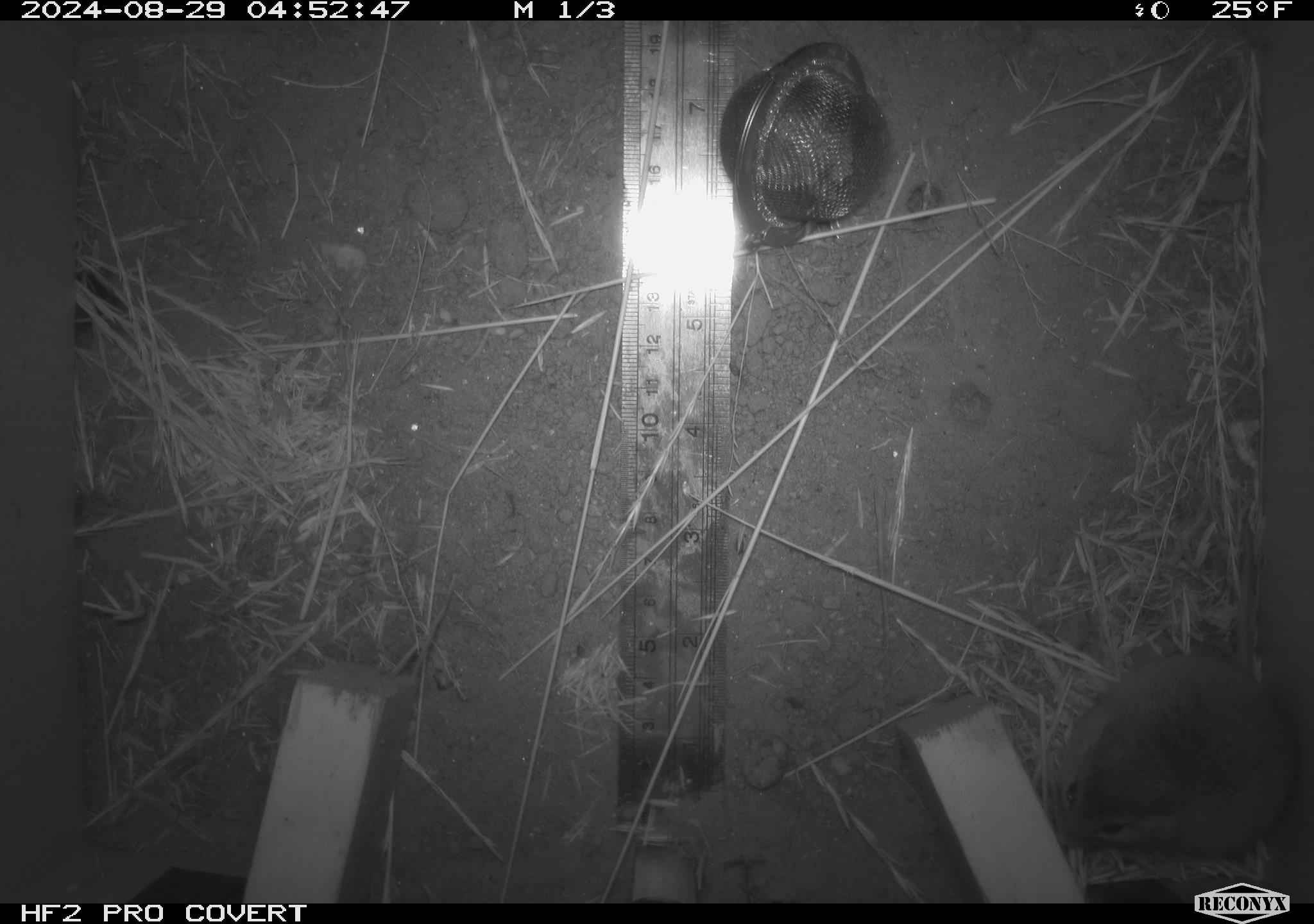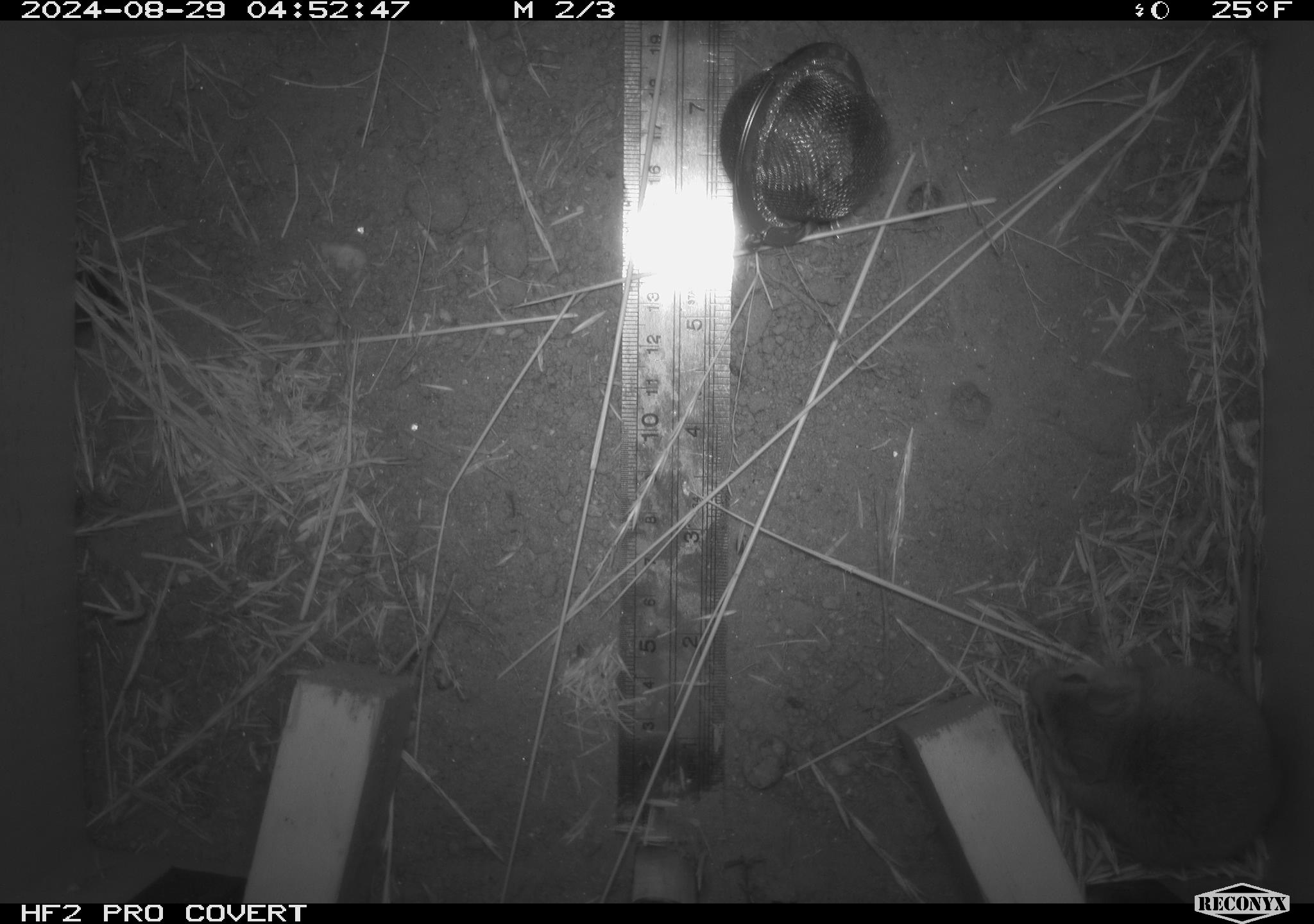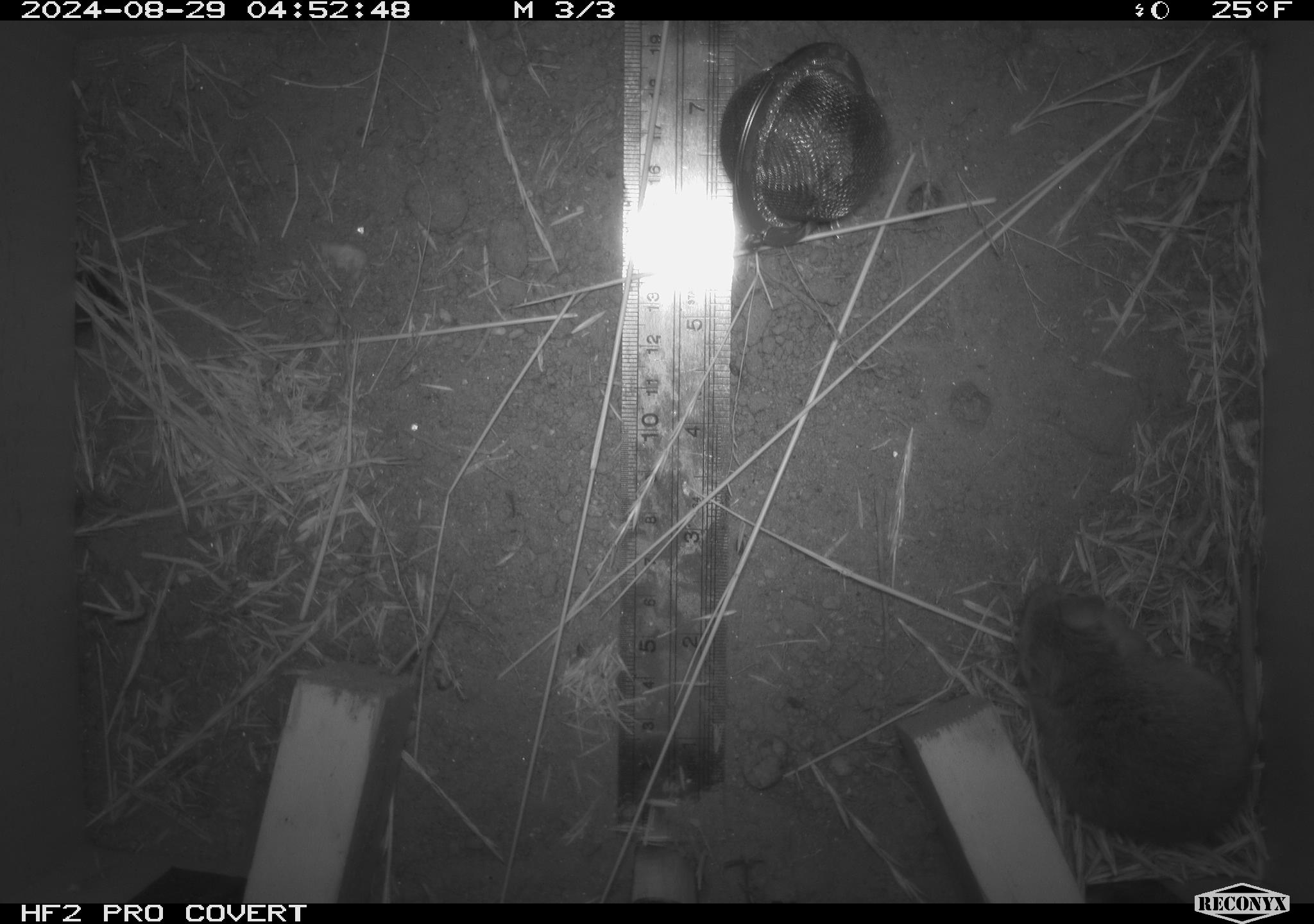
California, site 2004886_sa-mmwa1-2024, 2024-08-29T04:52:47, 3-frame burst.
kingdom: Animalia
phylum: Chordata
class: Mammalia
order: Rodentia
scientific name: Rodentia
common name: mouse species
Mouse species (Rodentia).